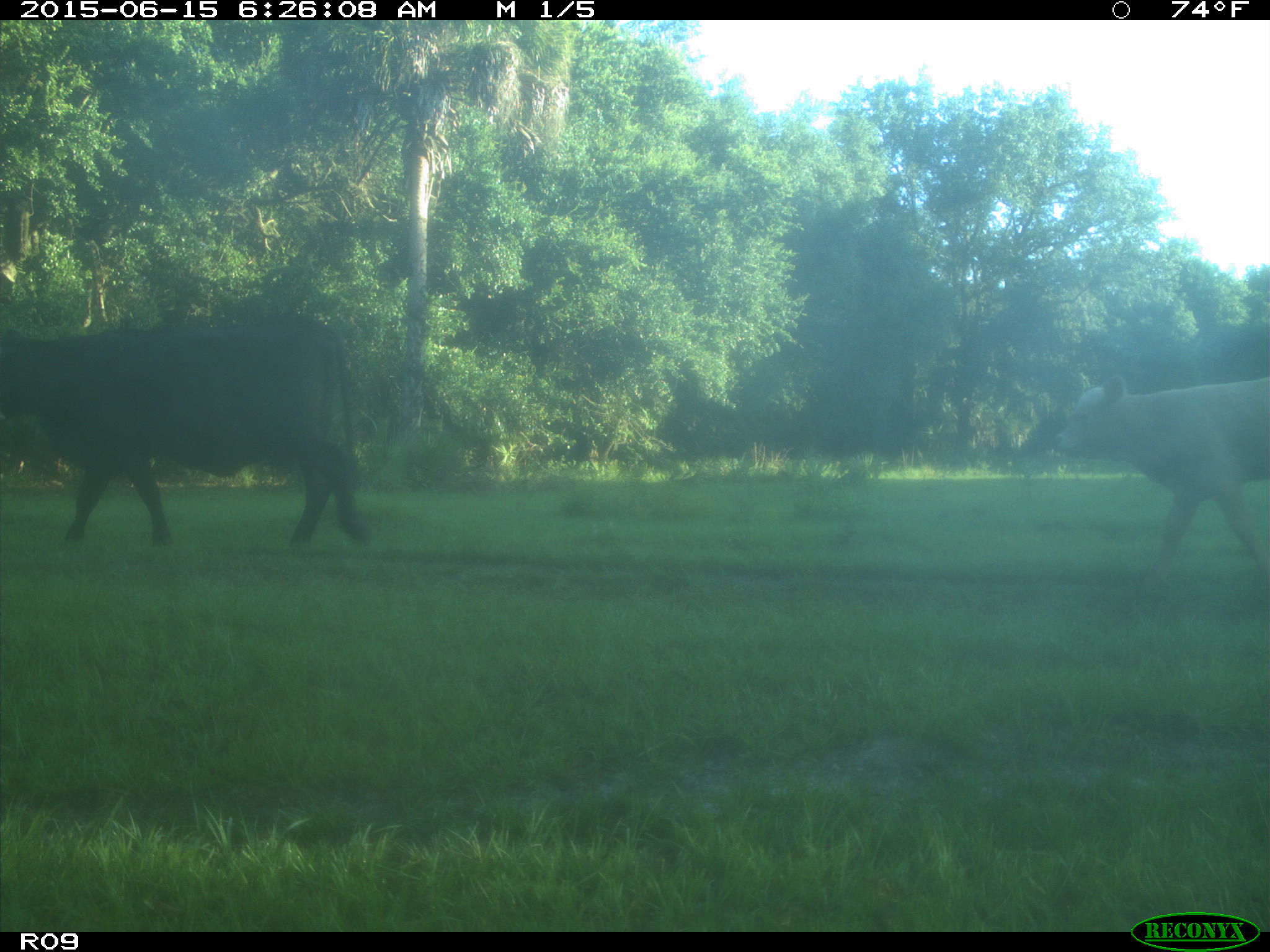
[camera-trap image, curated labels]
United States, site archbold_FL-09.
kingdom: Animalia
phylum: Chordata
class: Mammalia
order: Artiodactyla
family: Bovidae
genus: Bos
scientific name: Bos taurus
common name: domestic cow